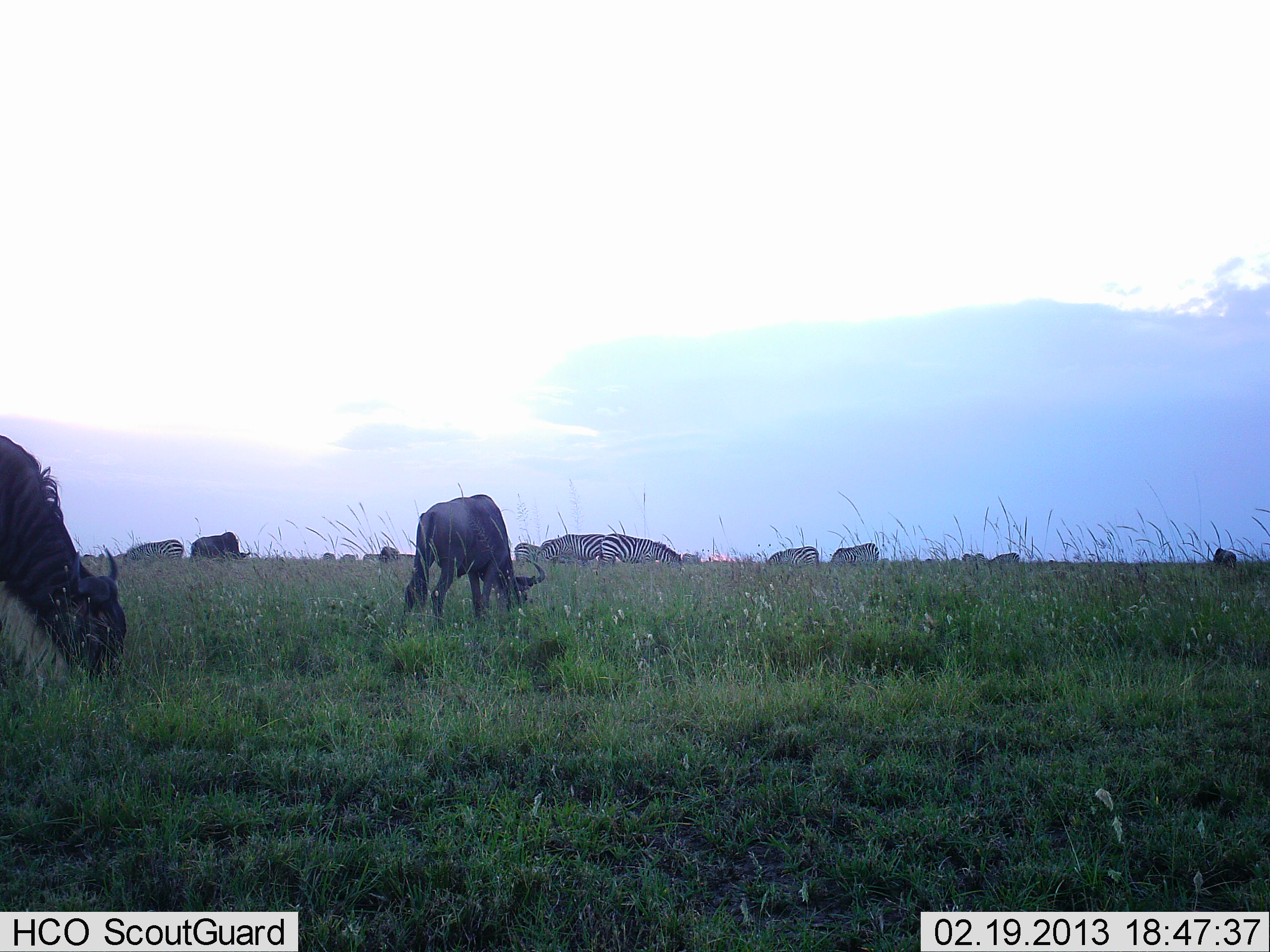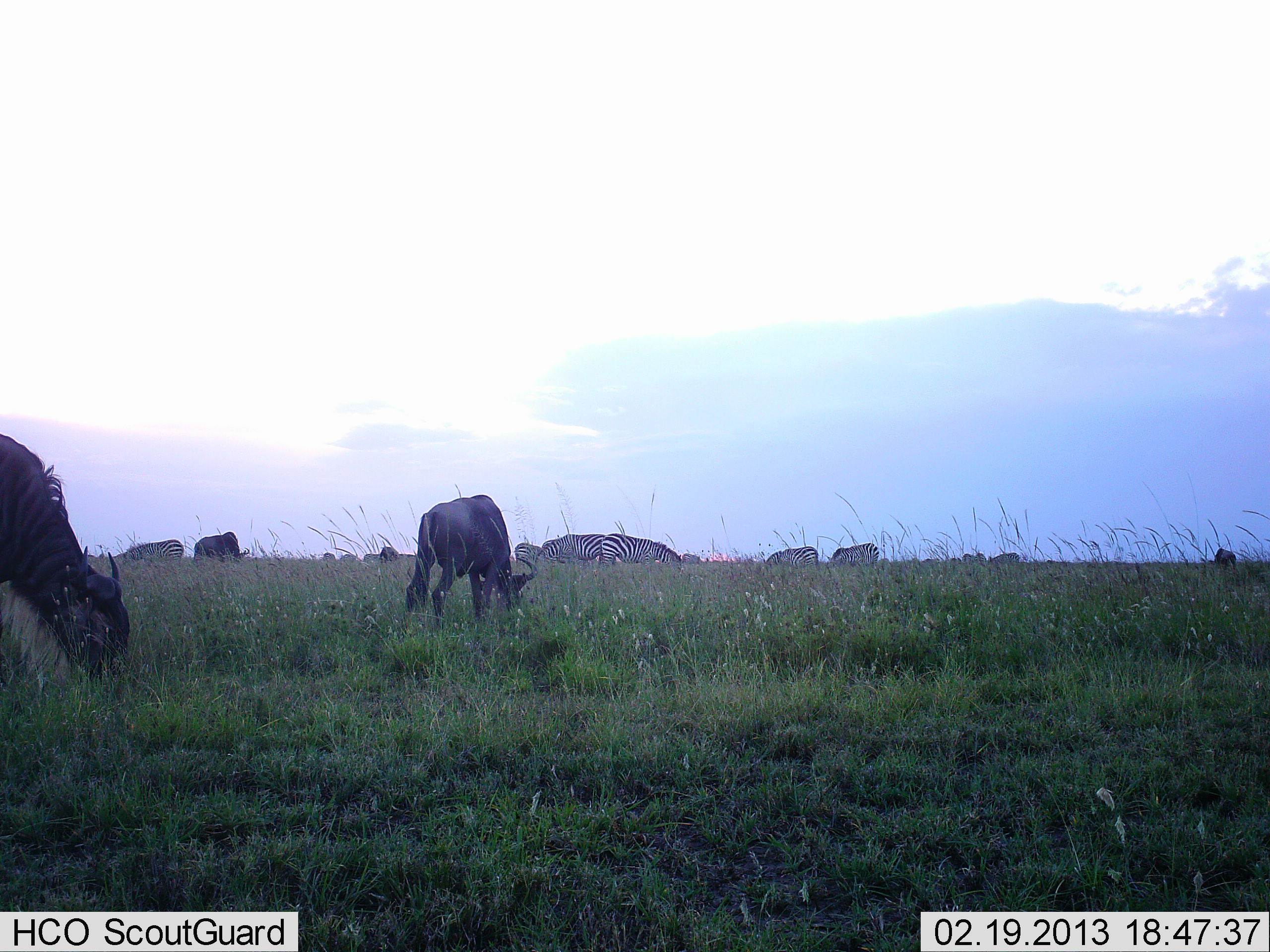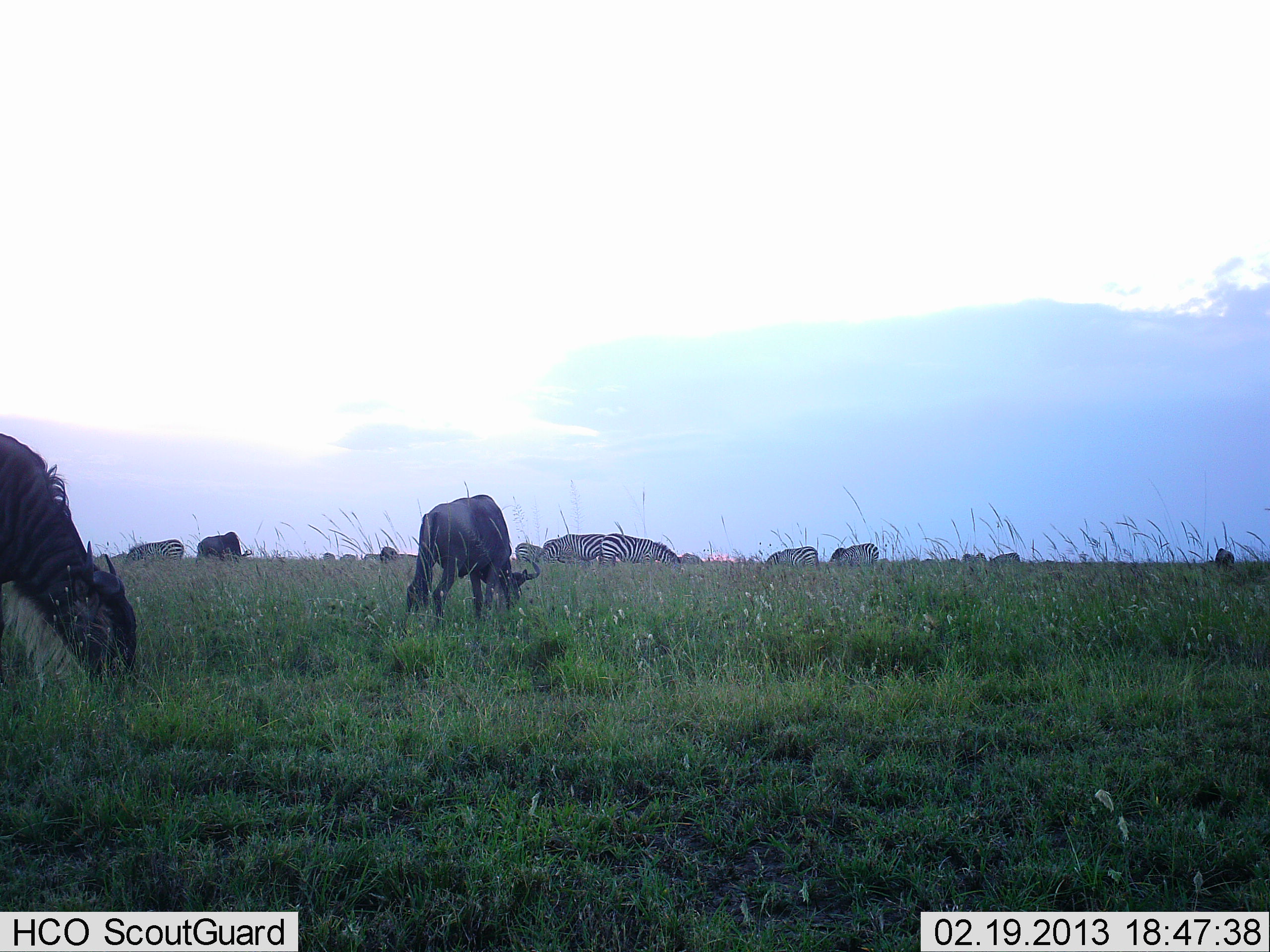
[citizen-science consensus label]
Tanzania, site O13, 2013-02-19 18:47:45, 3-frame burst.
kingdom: Animalia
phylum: Chordata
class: Mammalia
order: Artiodactyla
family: Bovidae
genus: Connochaetes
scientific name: Connochaetes taurinus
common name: blue wildebeest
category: wildebeest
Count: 4.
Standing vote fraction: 17%.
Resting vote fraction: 4%.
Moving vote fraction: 4%.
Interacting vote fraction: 4%.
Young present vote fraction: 0%.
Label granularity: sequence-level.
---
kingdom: Animalia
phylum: Chordata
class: Mammalia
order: Perissodactyla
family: Equidae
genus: Equus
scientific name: Equus quagga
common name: plains zebra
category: zebra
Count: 6.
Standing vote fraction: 24%.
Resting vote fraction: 5%.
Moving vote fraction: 10%.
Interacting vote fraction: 5%.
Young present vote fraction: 0%.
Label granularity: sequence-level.